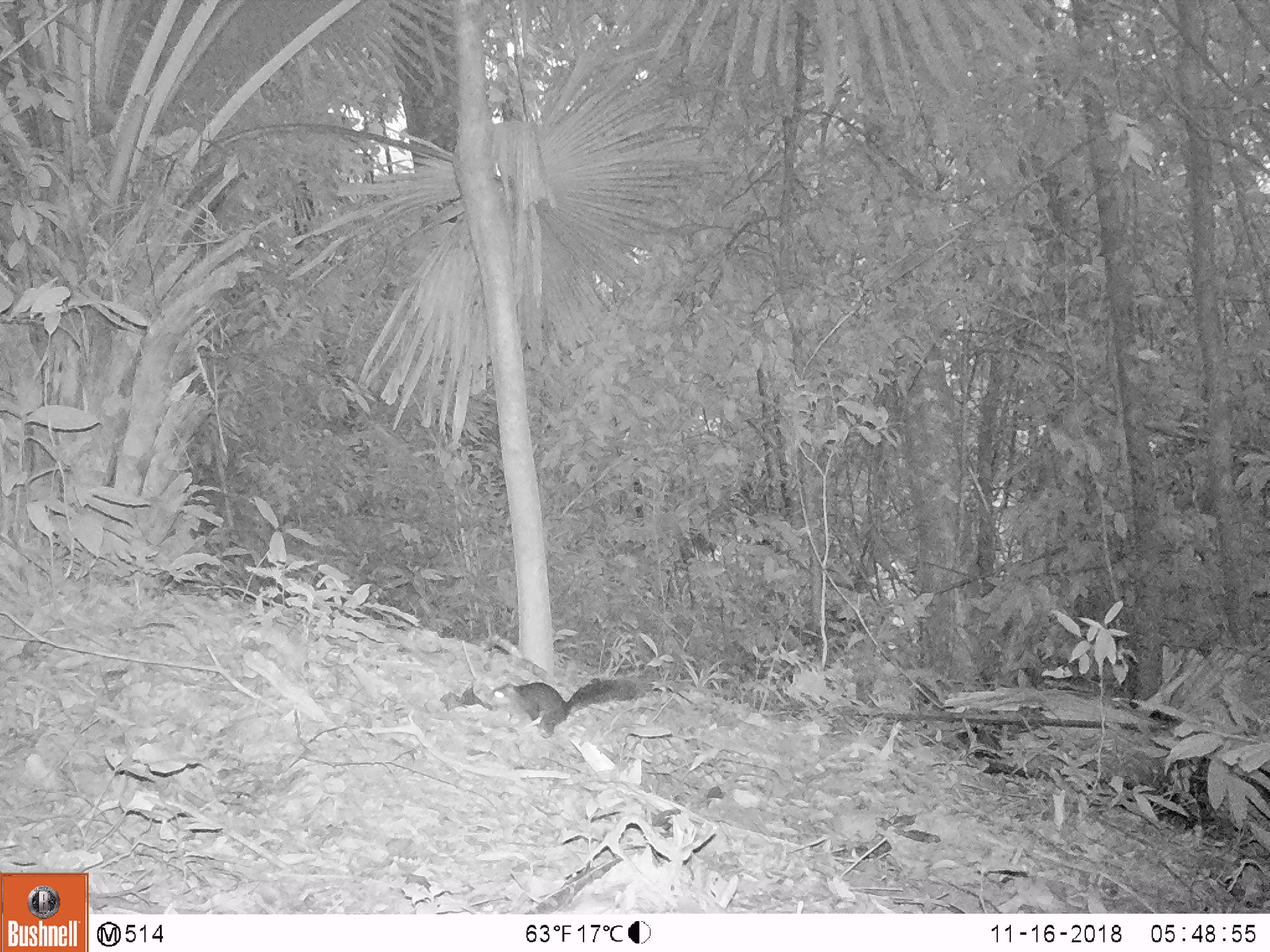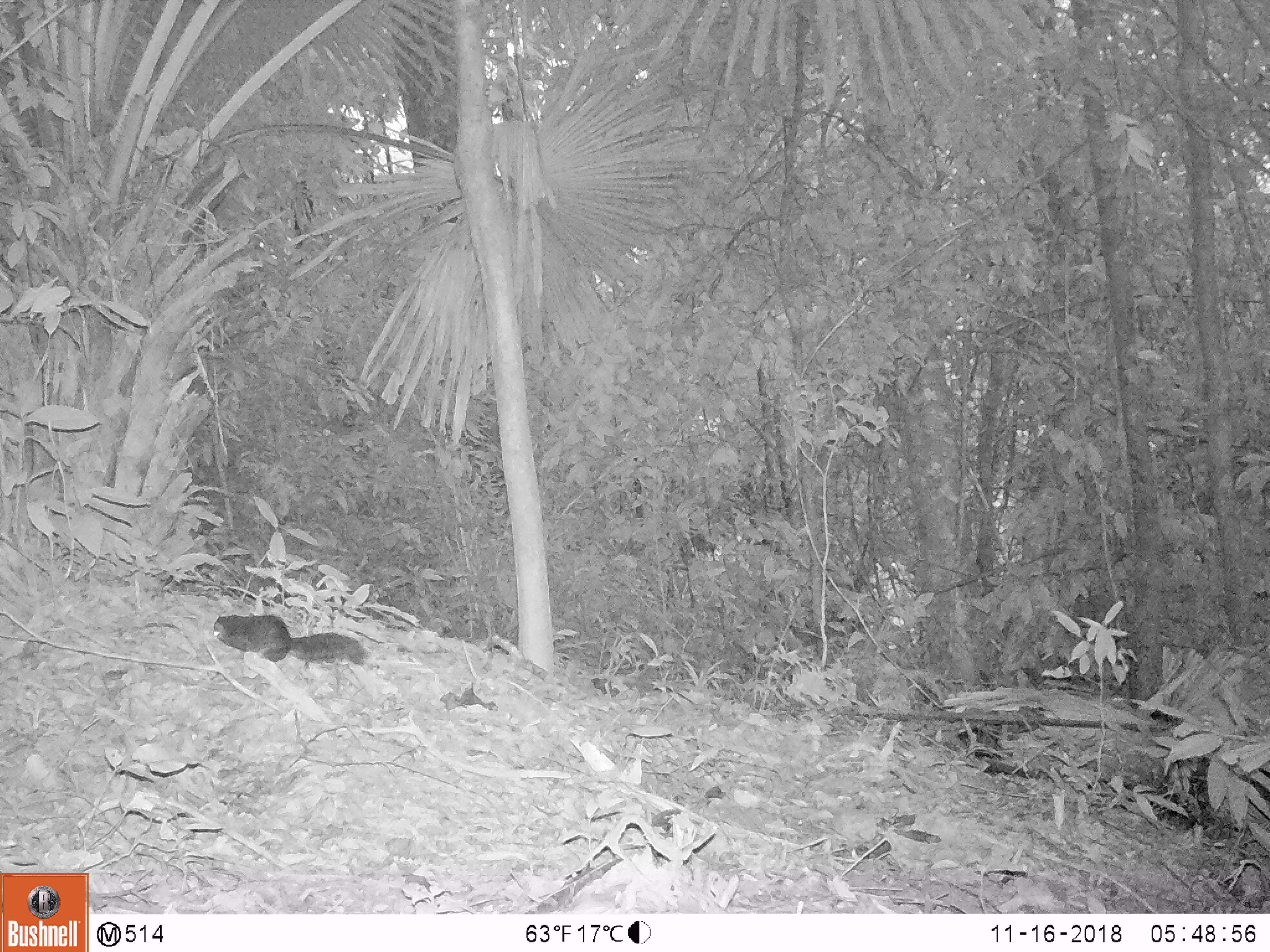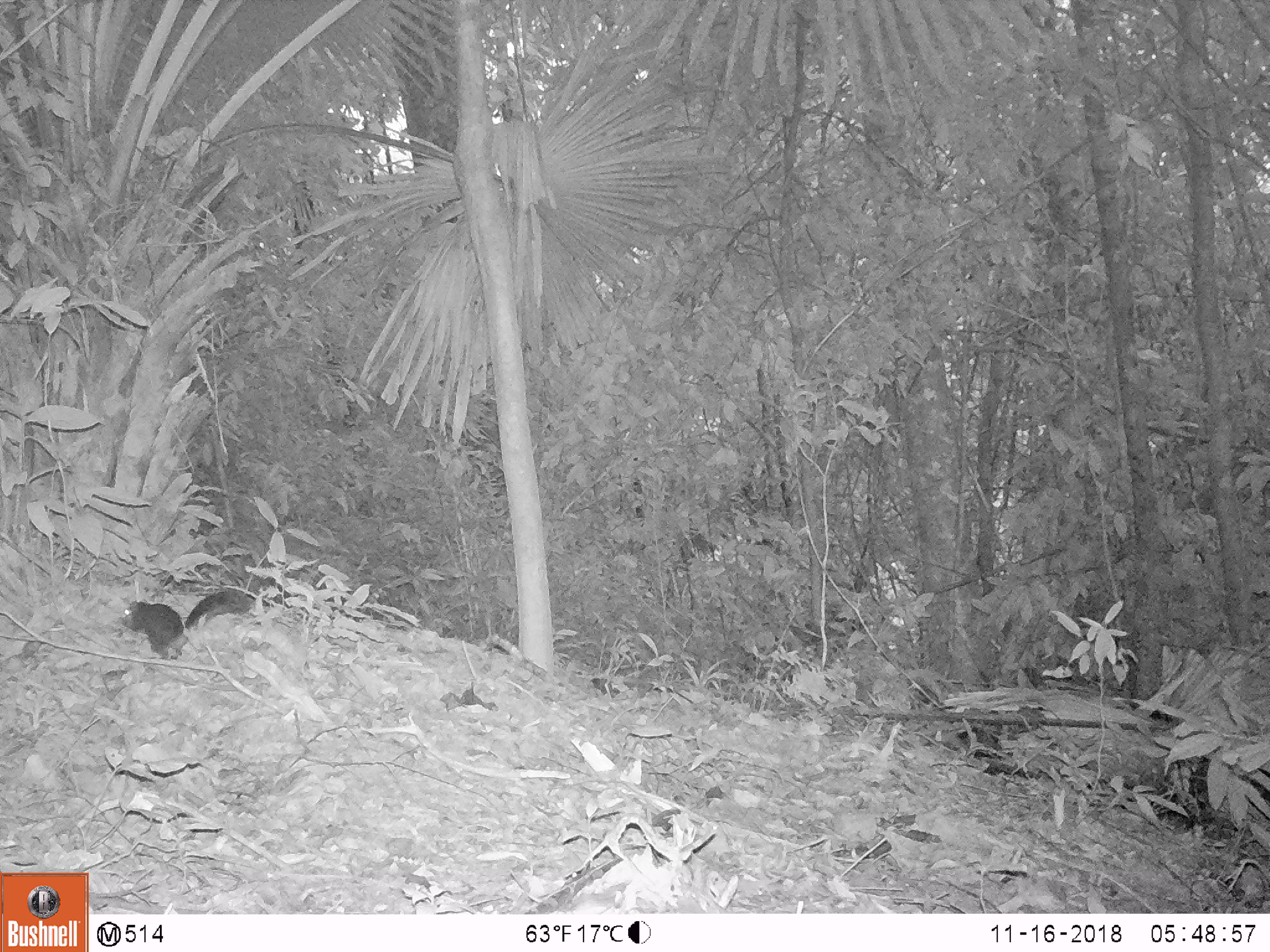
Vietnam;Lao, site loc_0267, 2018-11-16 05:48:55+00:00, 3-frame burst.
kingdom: Animalia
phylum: Chordata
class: Mammalia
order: Rodentia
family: Sciuridae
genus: Dremomys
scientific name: Dremomys rufigenis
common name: red-cheeked squirrel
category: red cheeked squirrel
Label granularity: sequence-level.